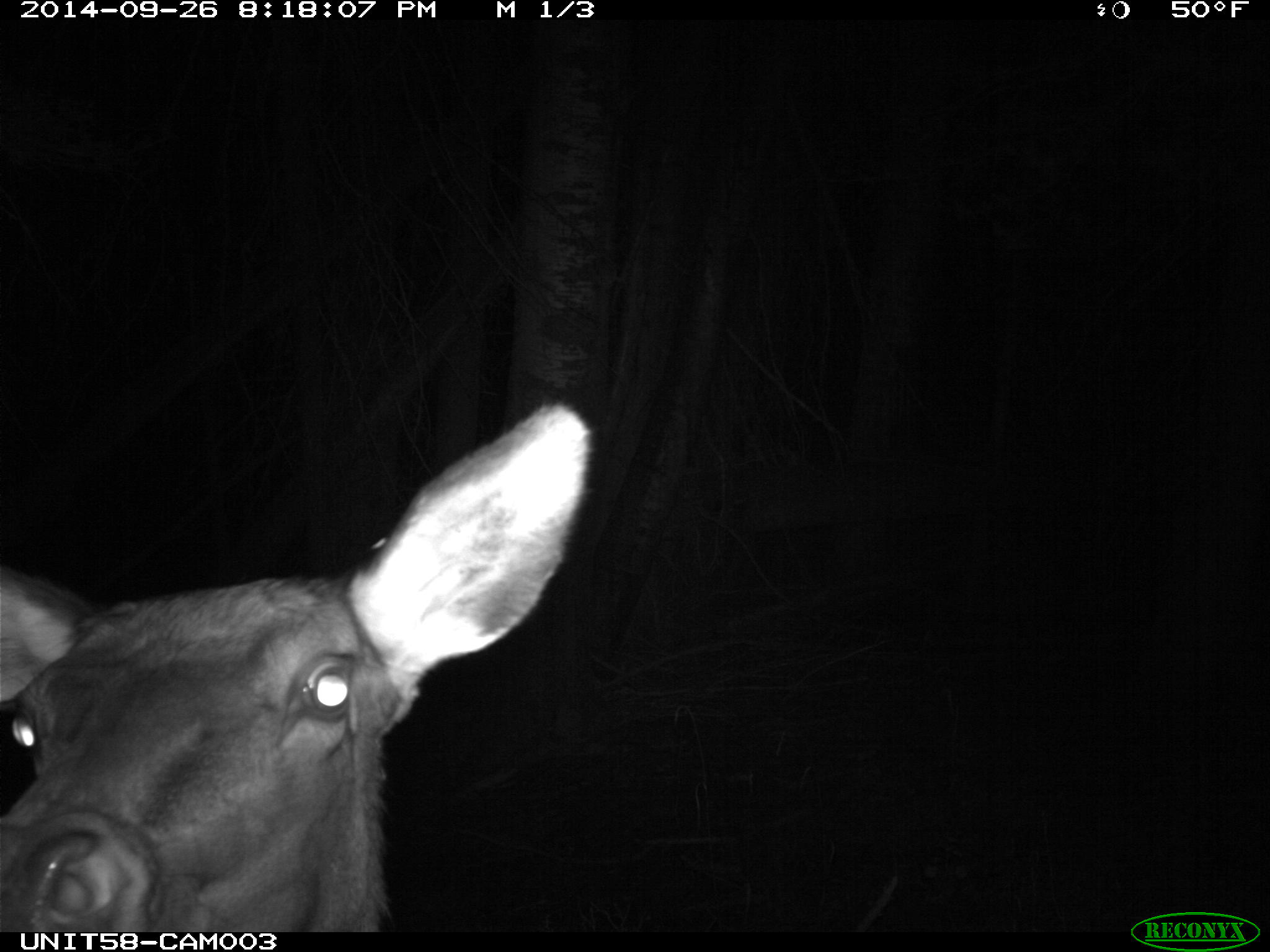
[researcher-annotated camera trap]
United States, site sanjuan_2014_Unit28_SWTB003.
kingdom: Animalia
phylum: Chordata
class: Mammalia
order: Artiodactyla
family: Cervidae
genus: Cervus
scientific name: Cervus elaphus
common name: red deer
Cervus elaphus (red deer).